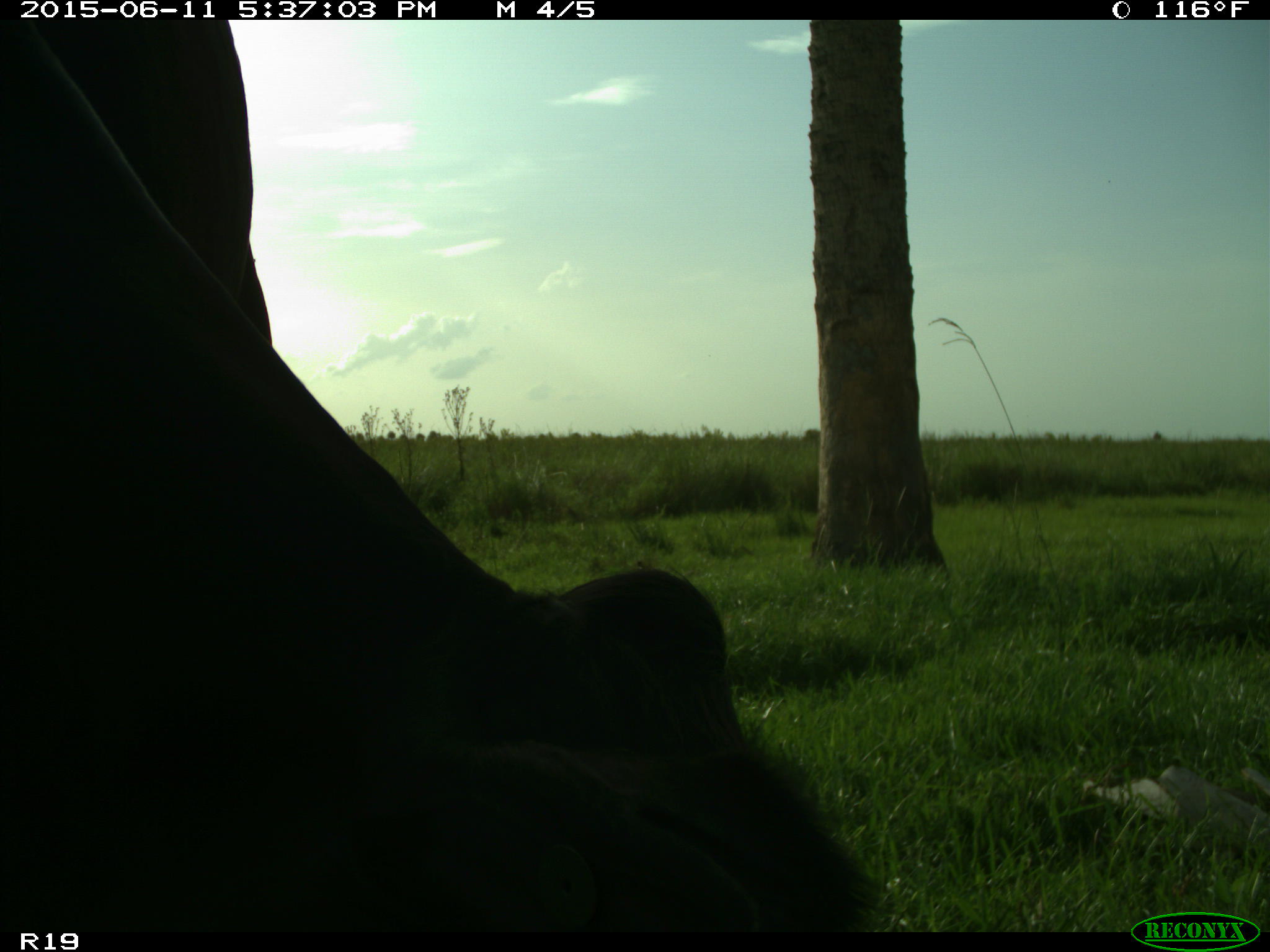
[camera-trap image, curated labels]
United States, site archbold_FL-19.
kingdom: Animalia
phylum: Chordata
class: Mammalia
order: Artiodactyla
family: Bovidae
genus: Bos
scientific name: Bos taurus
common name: domestic cow